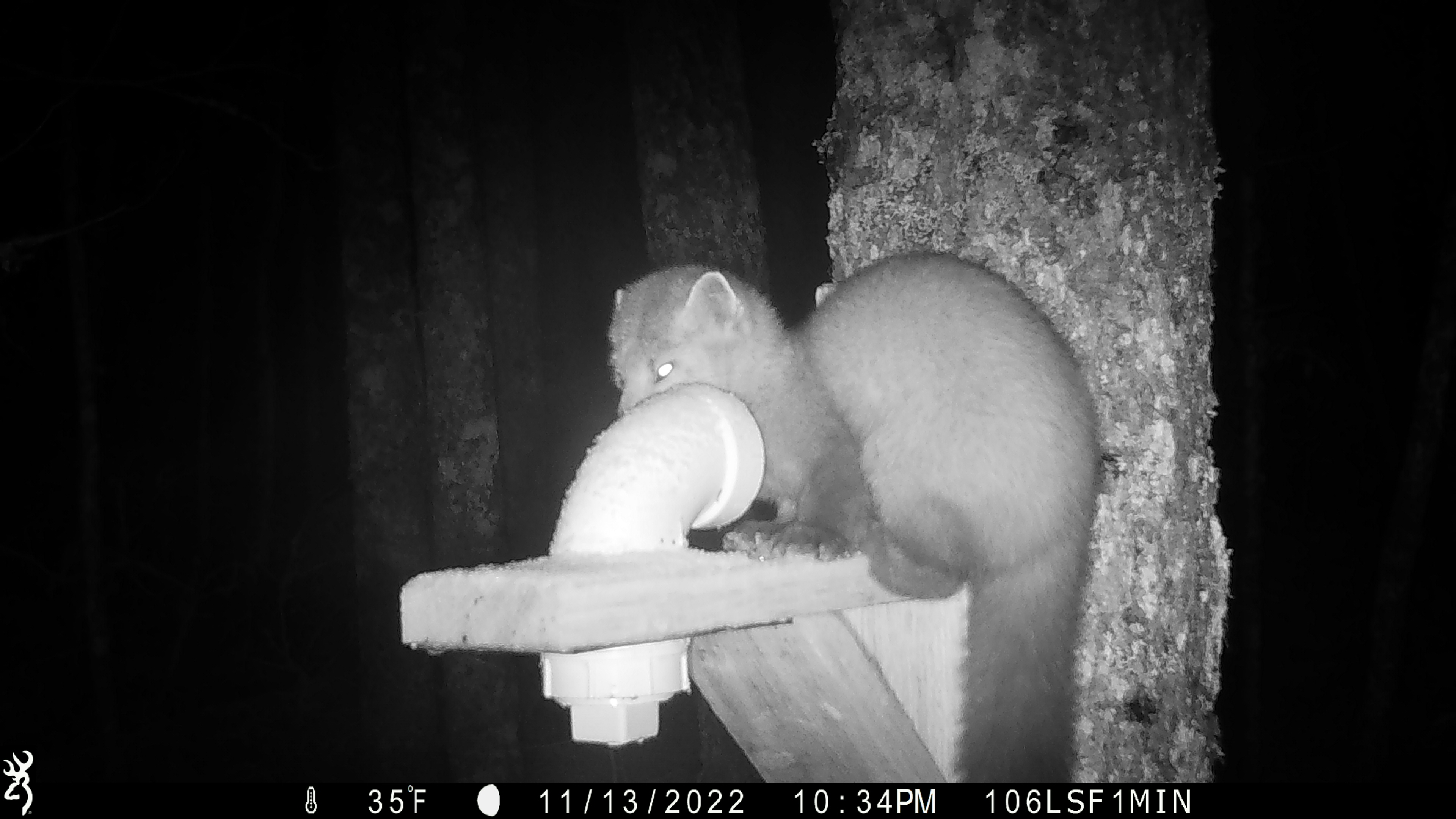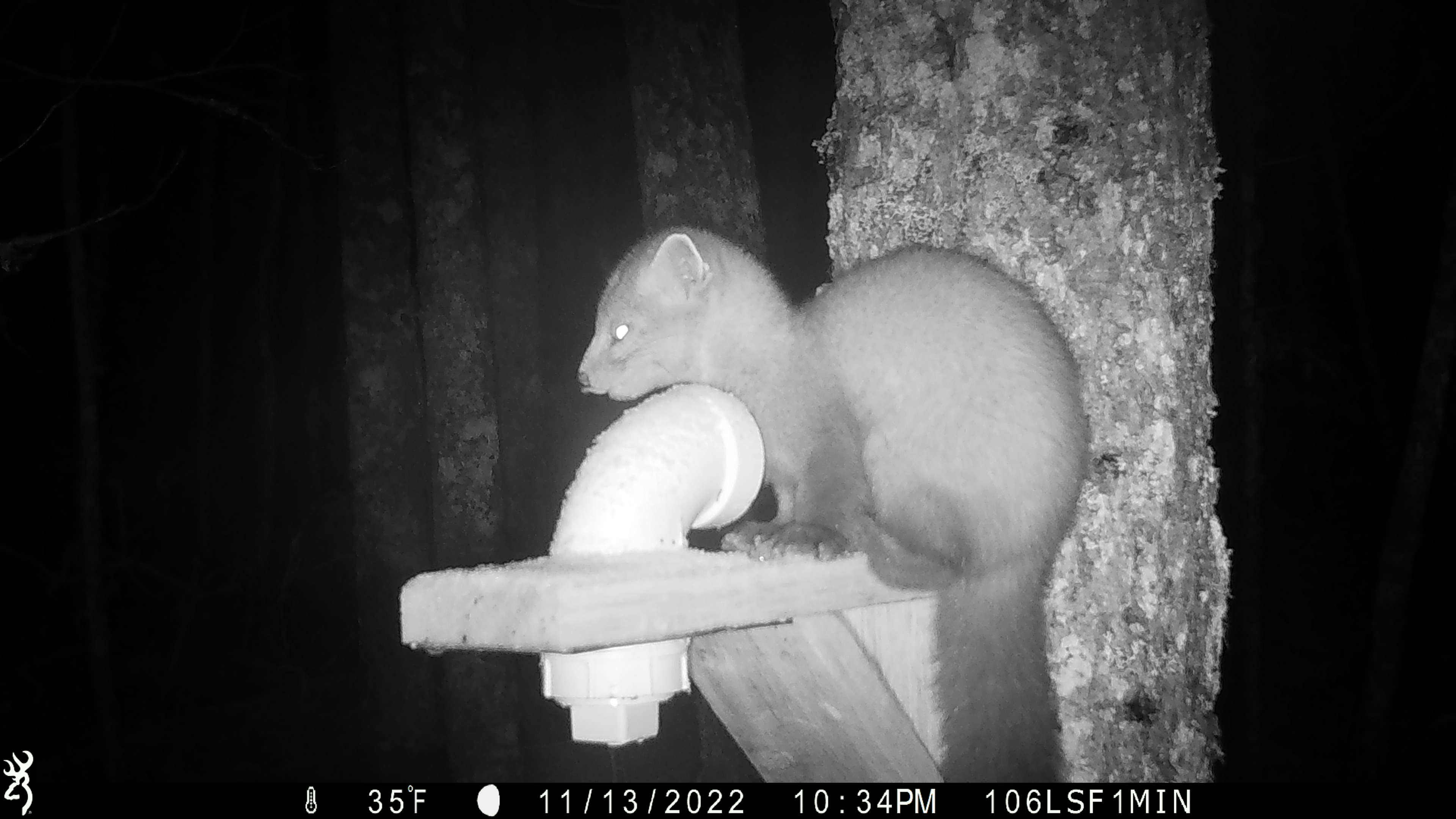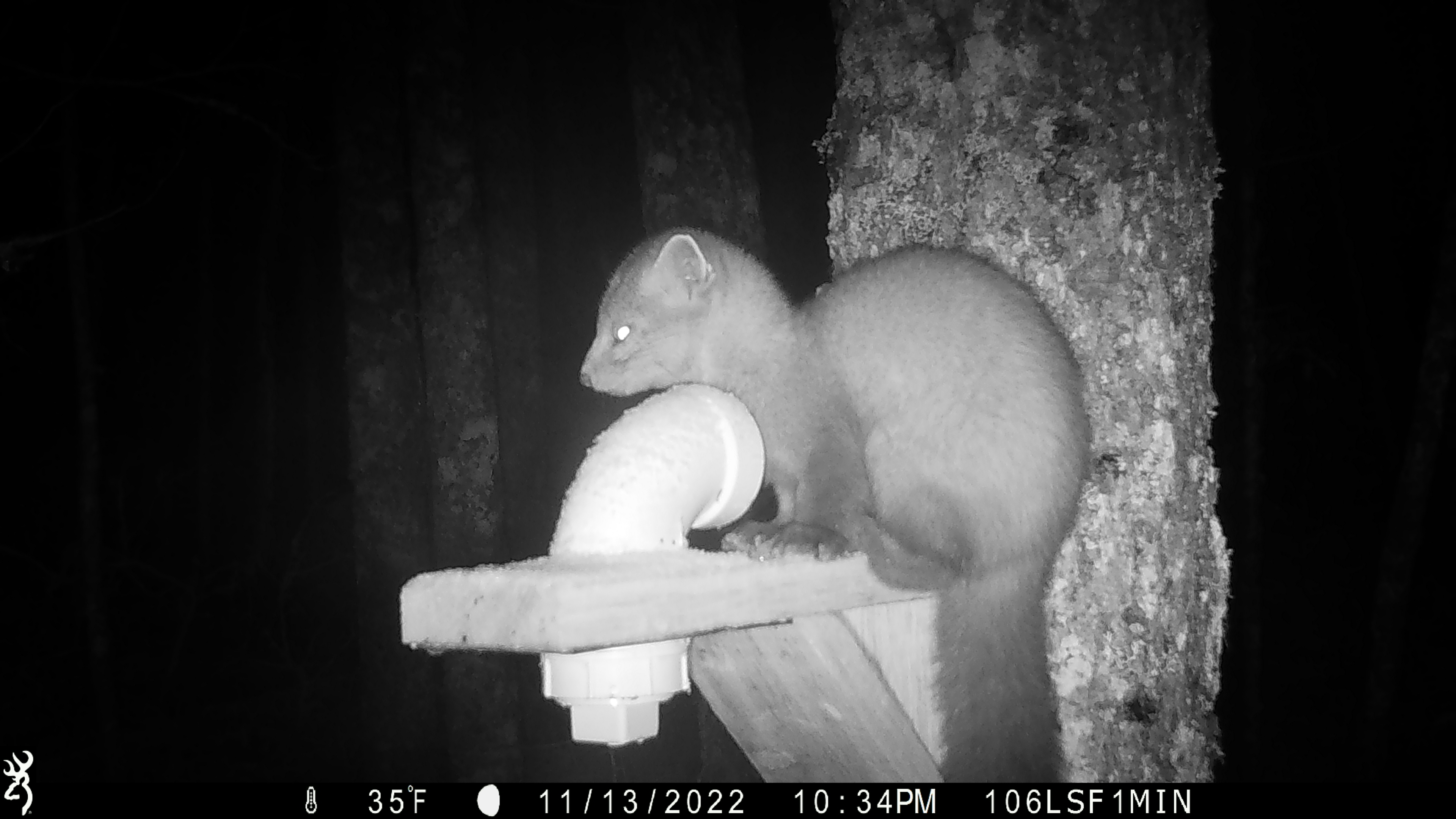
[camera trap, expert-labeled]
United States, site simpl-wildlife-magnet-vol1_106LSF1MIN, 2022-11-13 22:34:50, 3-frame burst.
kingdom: Animalia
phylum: Chordata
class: Mammalia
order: Carnivora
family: Mustelidae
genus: Martes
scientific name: Martes americana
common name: american marten